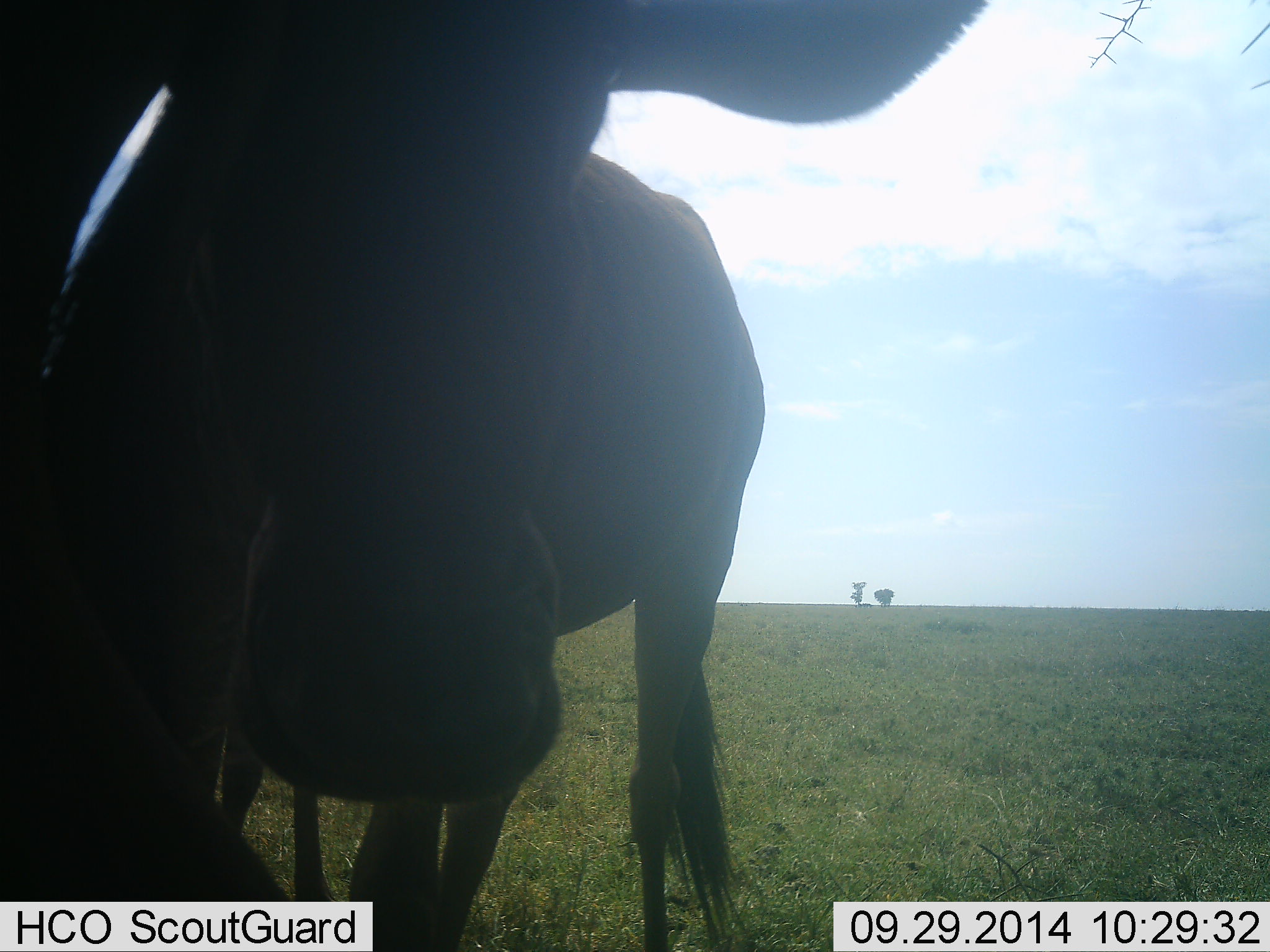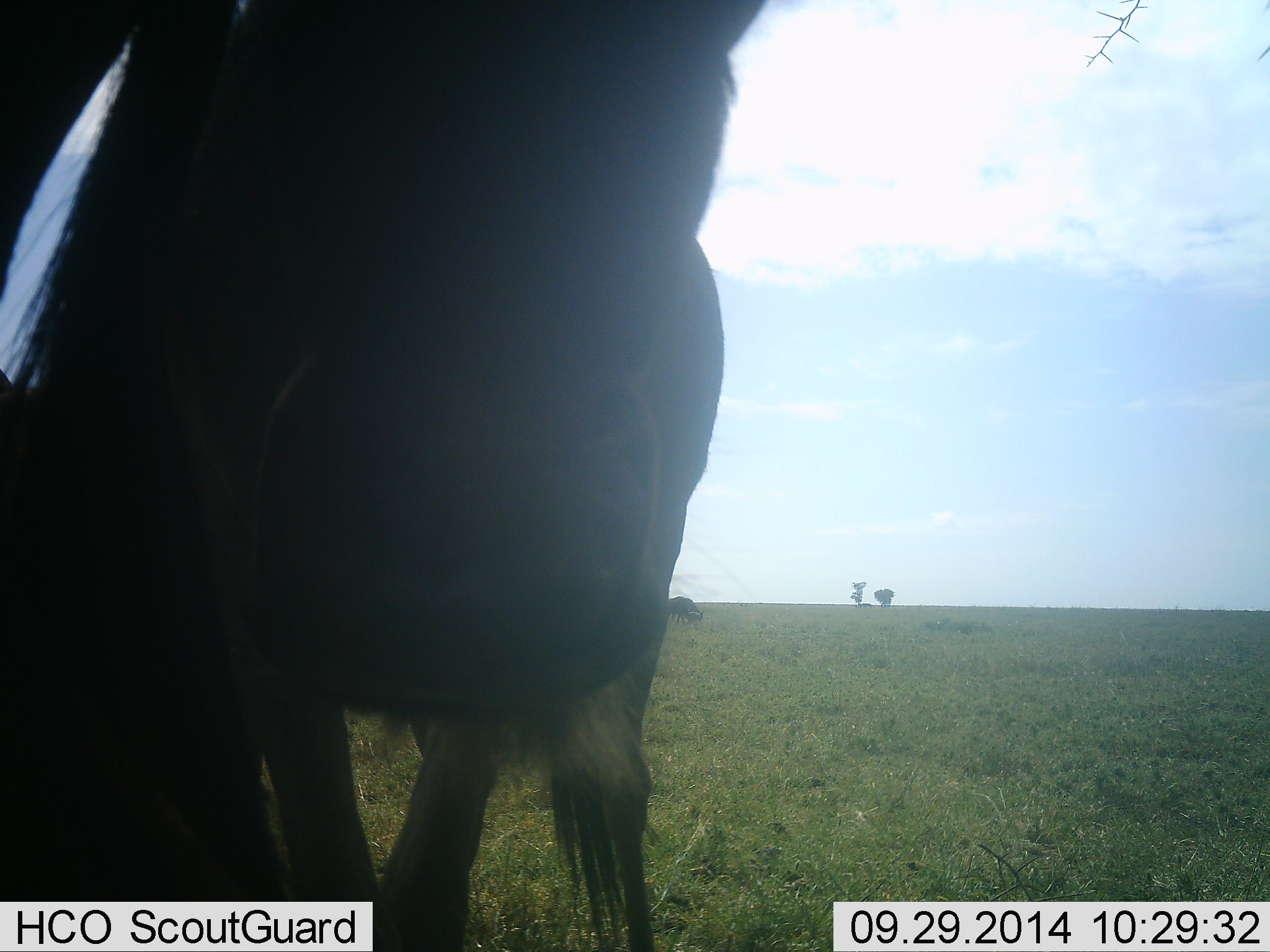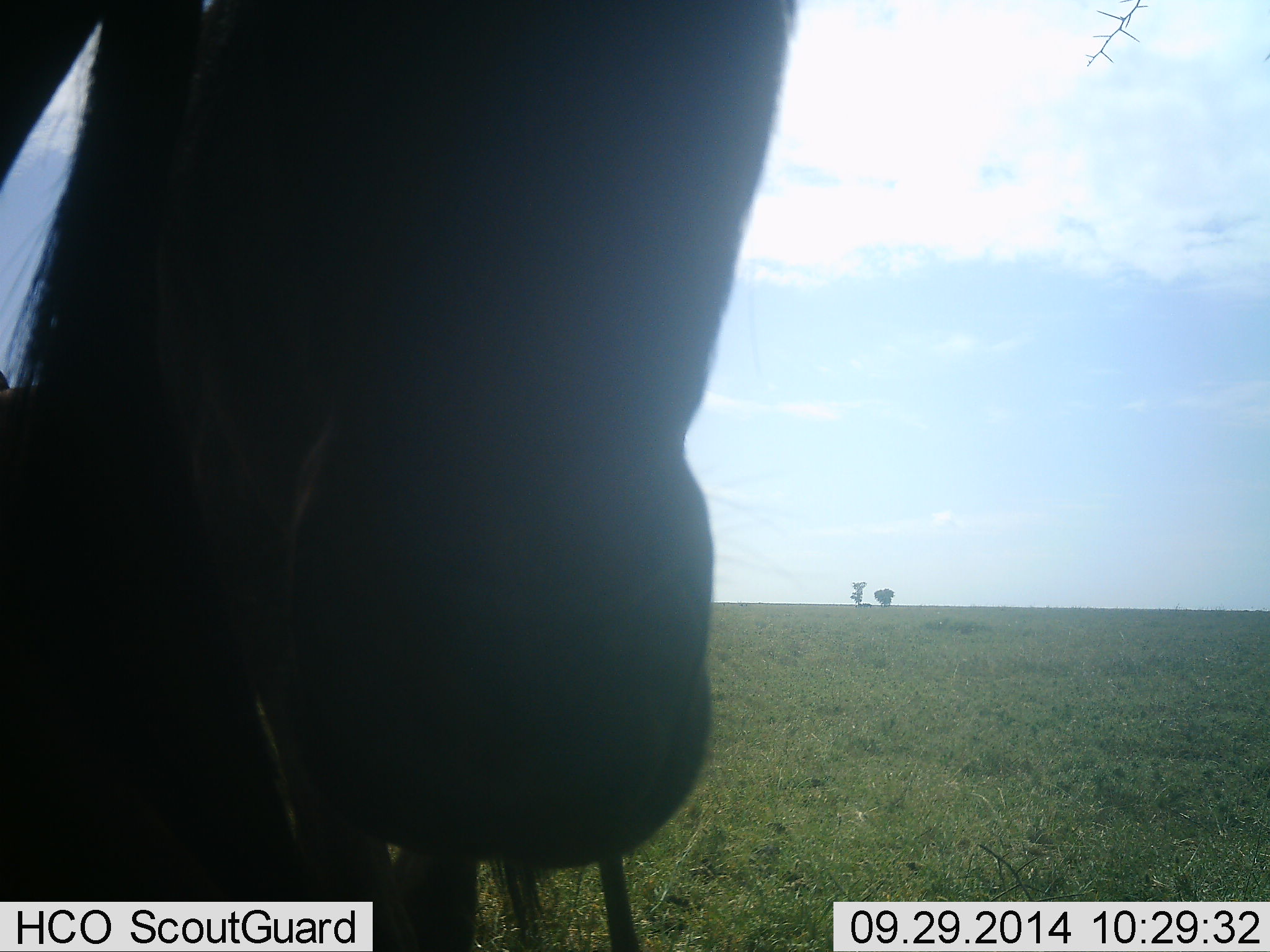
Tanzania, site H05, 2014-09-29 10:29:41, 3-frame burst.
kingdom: Animalia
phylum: Chordata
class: Mammalia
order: Artiodactyla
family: Bovidae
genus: Connochaetes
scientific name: Connochaetes taurinus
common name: blue wildebeest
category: wildebeest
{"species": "wildebeest (blue wildebeest) (Connochaetes taurinus)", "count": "2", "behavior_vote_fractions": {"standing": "60%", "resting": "10%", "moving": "10%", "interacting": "30%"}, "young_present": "10%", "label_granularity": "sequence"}